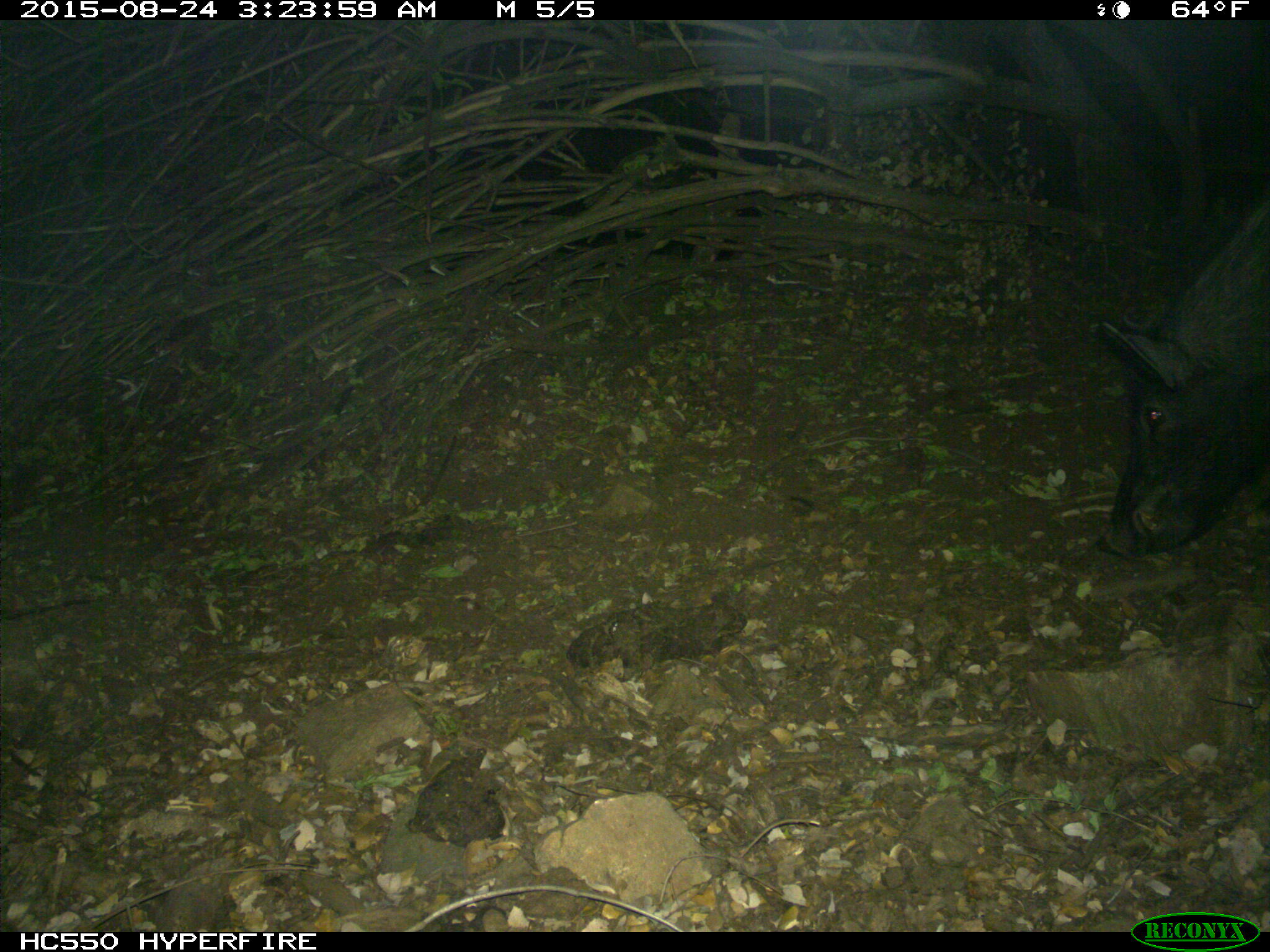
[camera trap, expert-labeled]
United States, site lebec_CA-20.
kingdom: Animalia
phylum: Chordata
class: Mammalia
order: Artiodactyla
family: Suidae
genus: Sus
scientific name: Sus scrofa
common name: wild boar